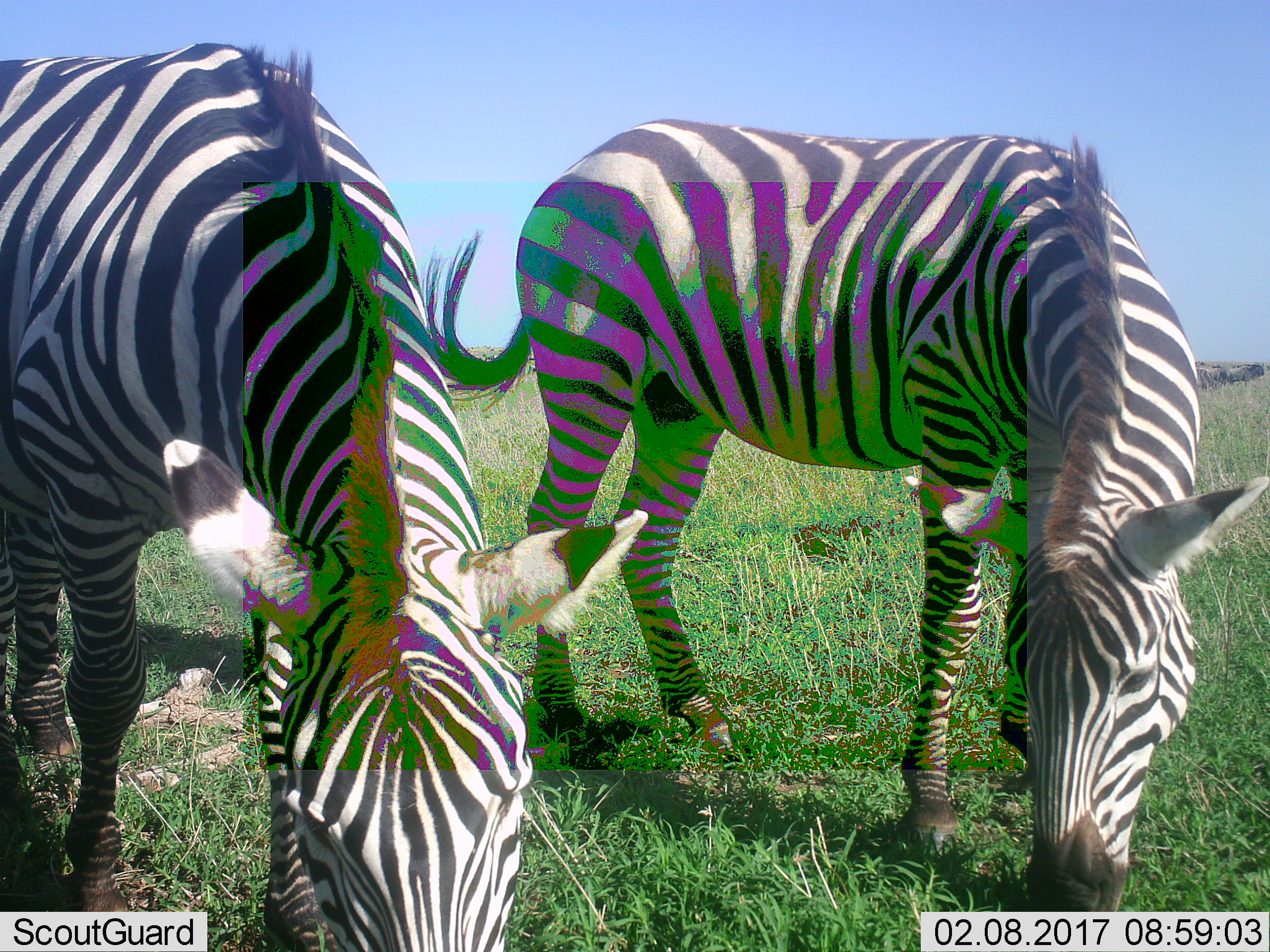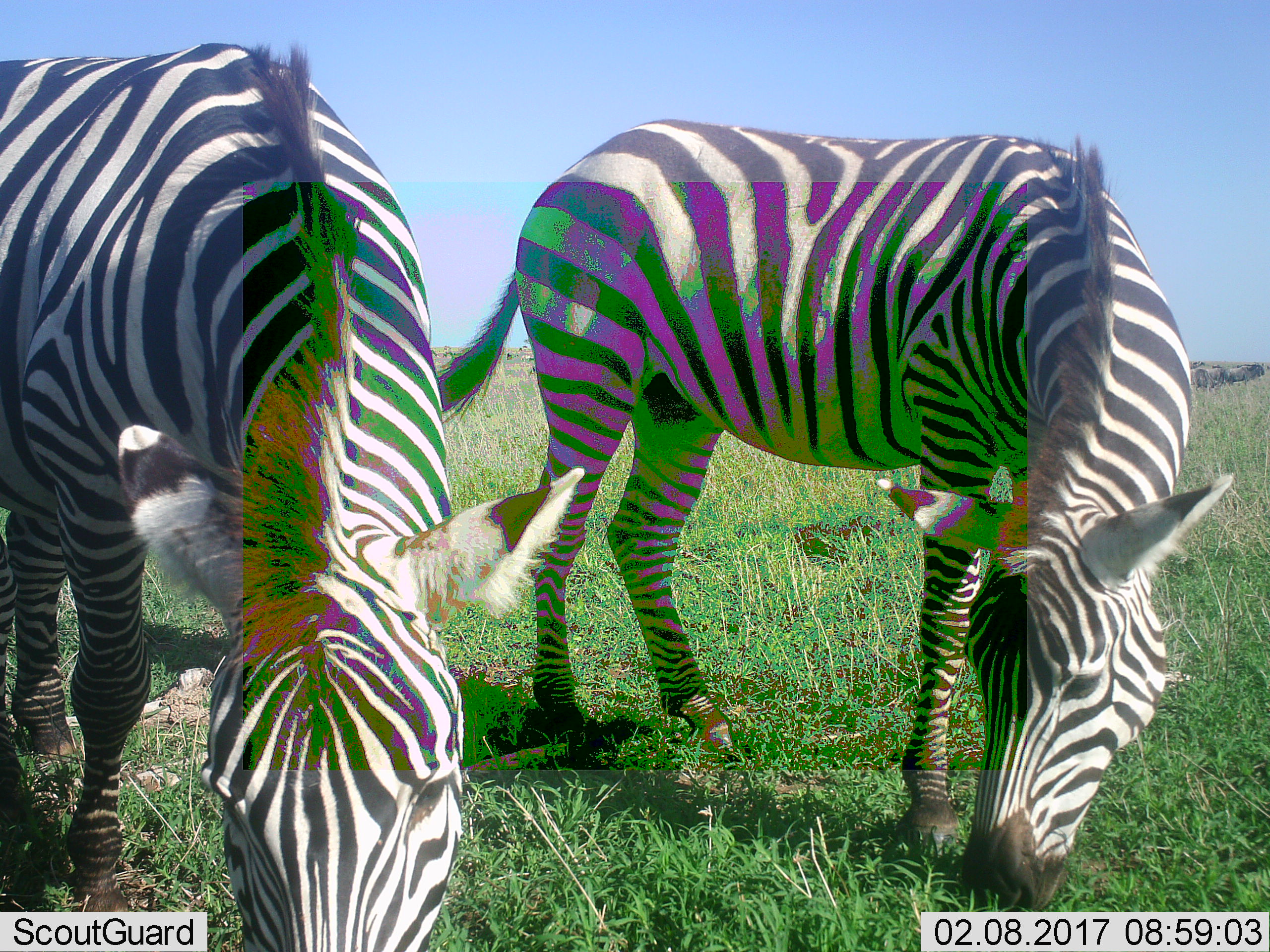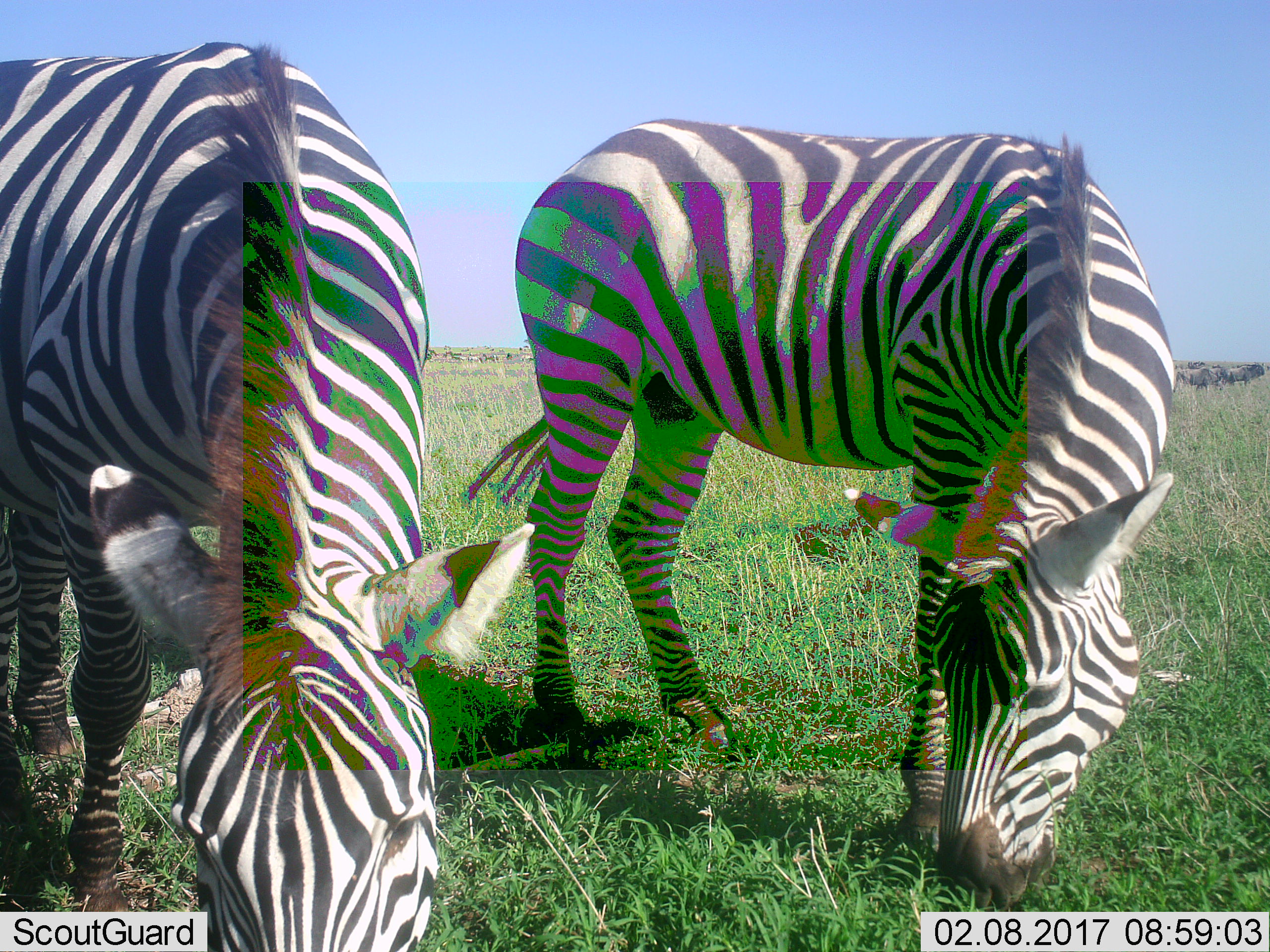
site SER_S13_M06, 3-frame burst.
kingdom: Animalia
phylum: Chordata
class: Mammalia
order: Perissodactyla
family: Equidae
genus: Equus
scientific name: Equus quagga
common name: plains zebra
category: zebraplains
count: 2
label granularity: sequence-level